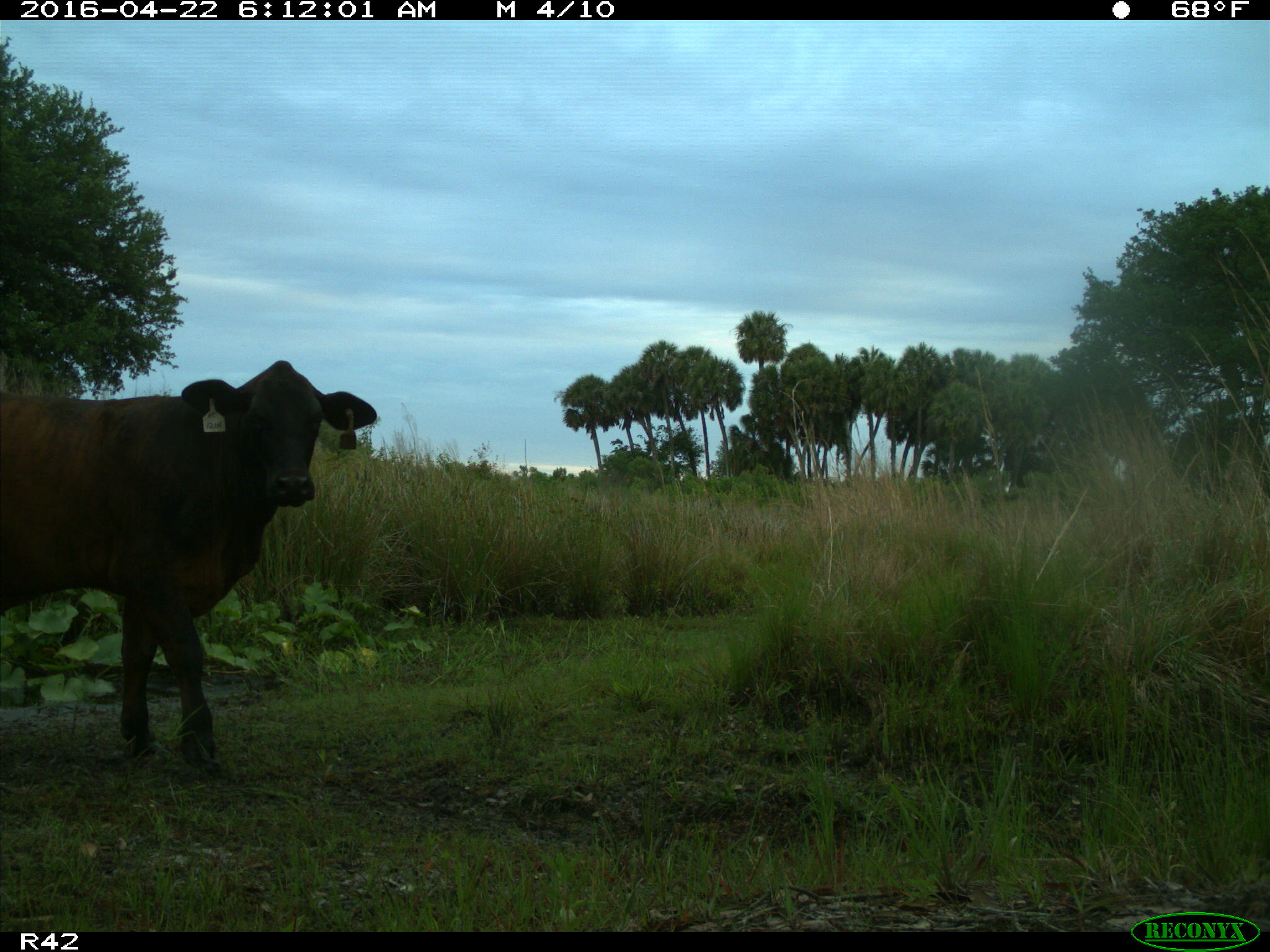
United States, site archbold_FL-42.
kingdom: Animalia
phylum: Chordata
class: Mammalia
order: Artiodactyla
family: Bovidae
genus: Bos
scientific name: Bos taurus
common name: domestic cow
Bos taurus (domestic cow).